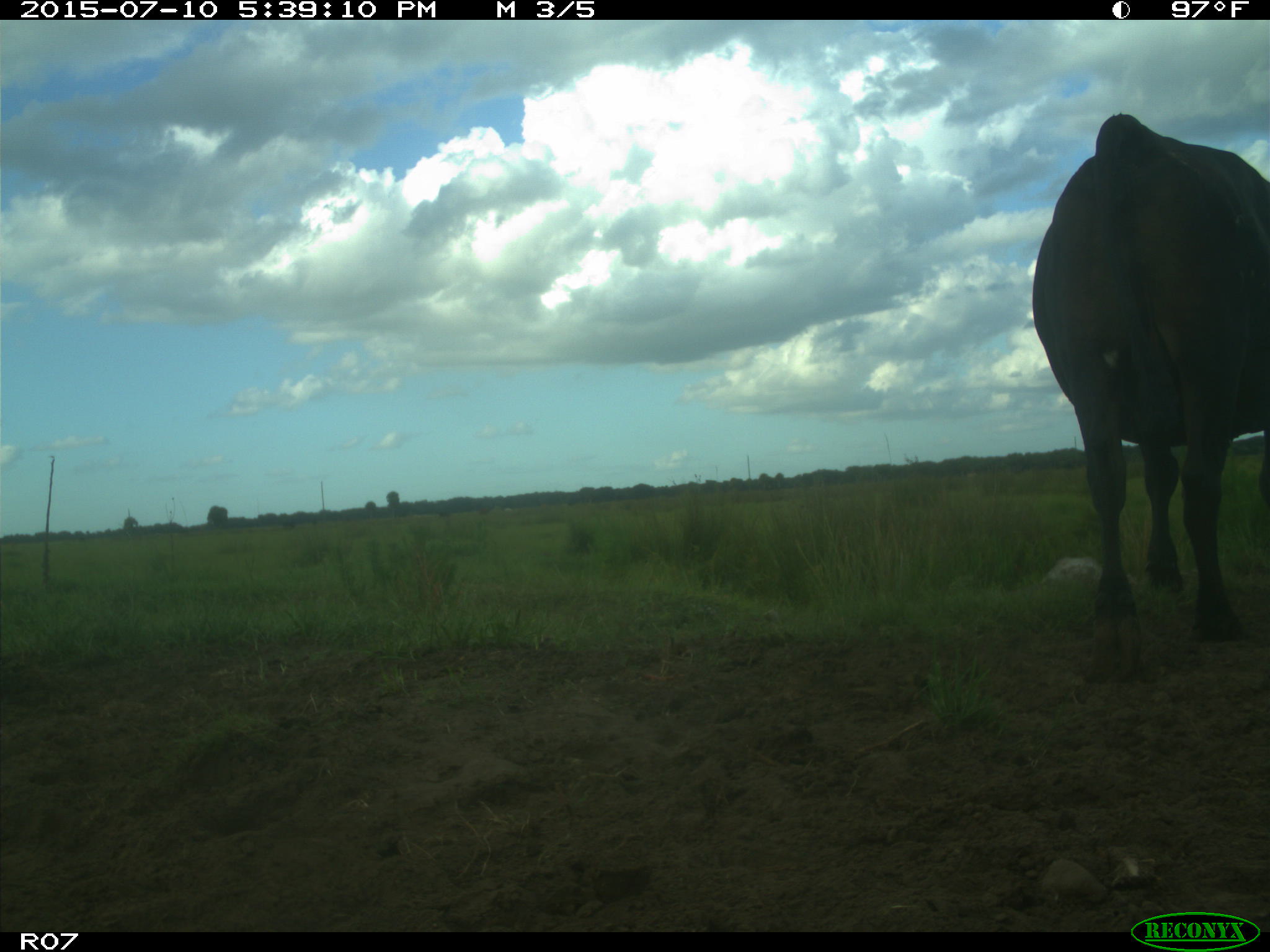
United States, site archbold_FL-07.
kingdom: Animalia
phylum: Chordata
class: Mammalia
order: Artiodactyla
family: Bovidae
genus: Bos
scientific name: Bos taurus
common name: domestic cow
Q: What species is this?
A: Bos taurus (domestic cow).